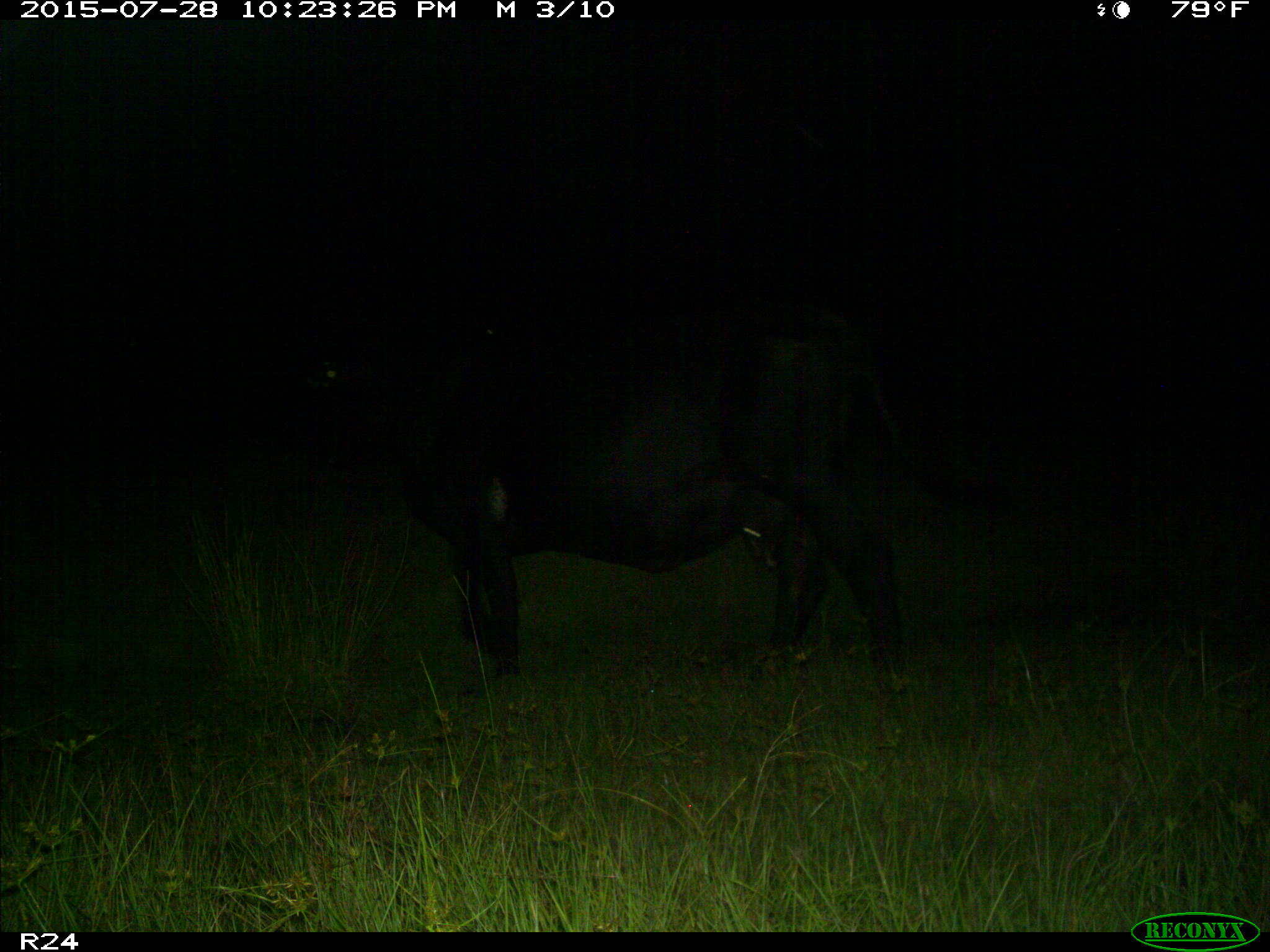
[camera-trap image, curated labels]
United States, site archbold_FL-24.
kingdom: Animalia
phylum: Chordata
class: Mammalia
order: Artiodactyla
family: Bovidae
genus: Bos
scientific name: Bos taurus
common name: domestic cow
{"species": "Bos taurus (domestic cow)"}